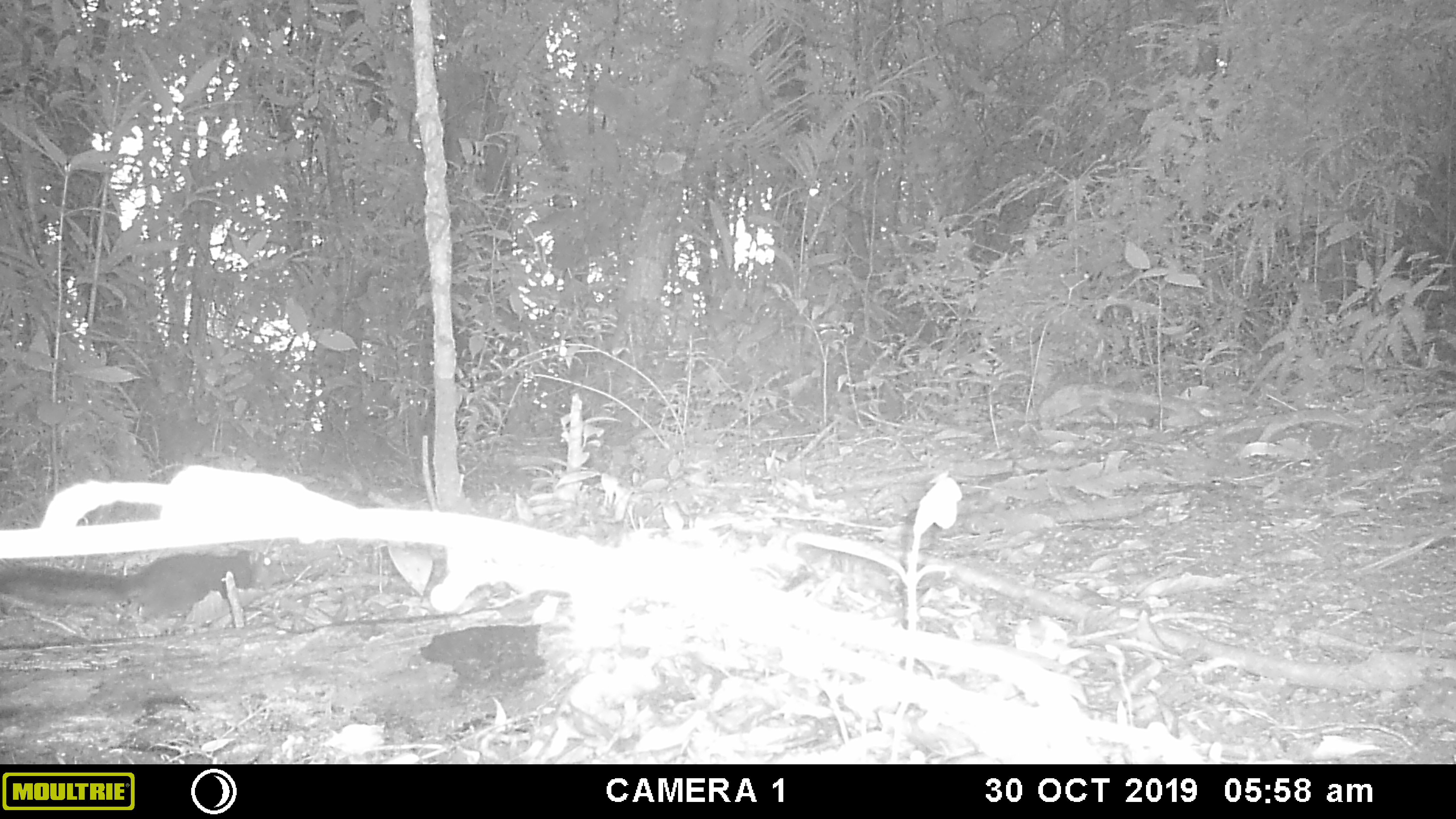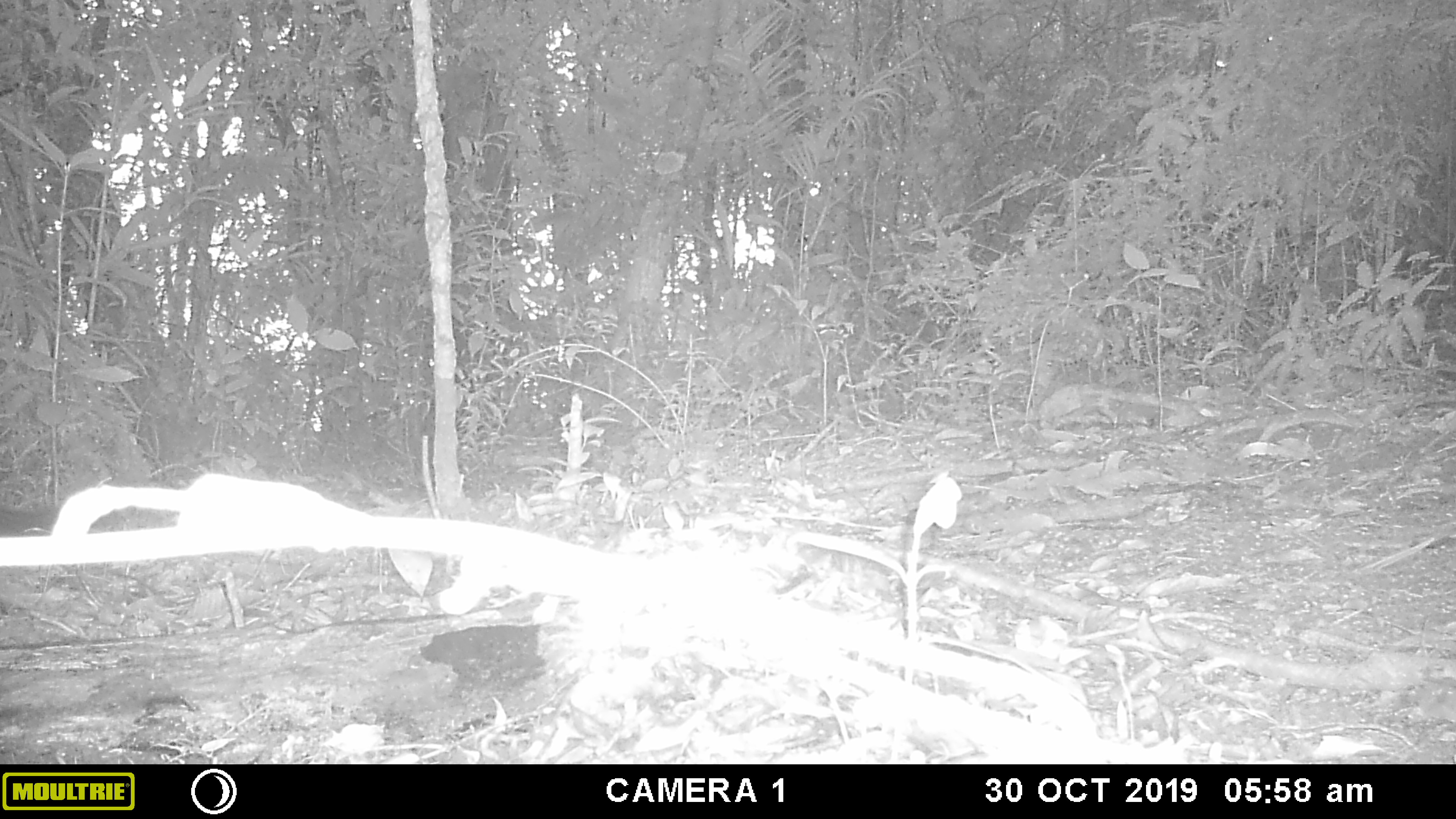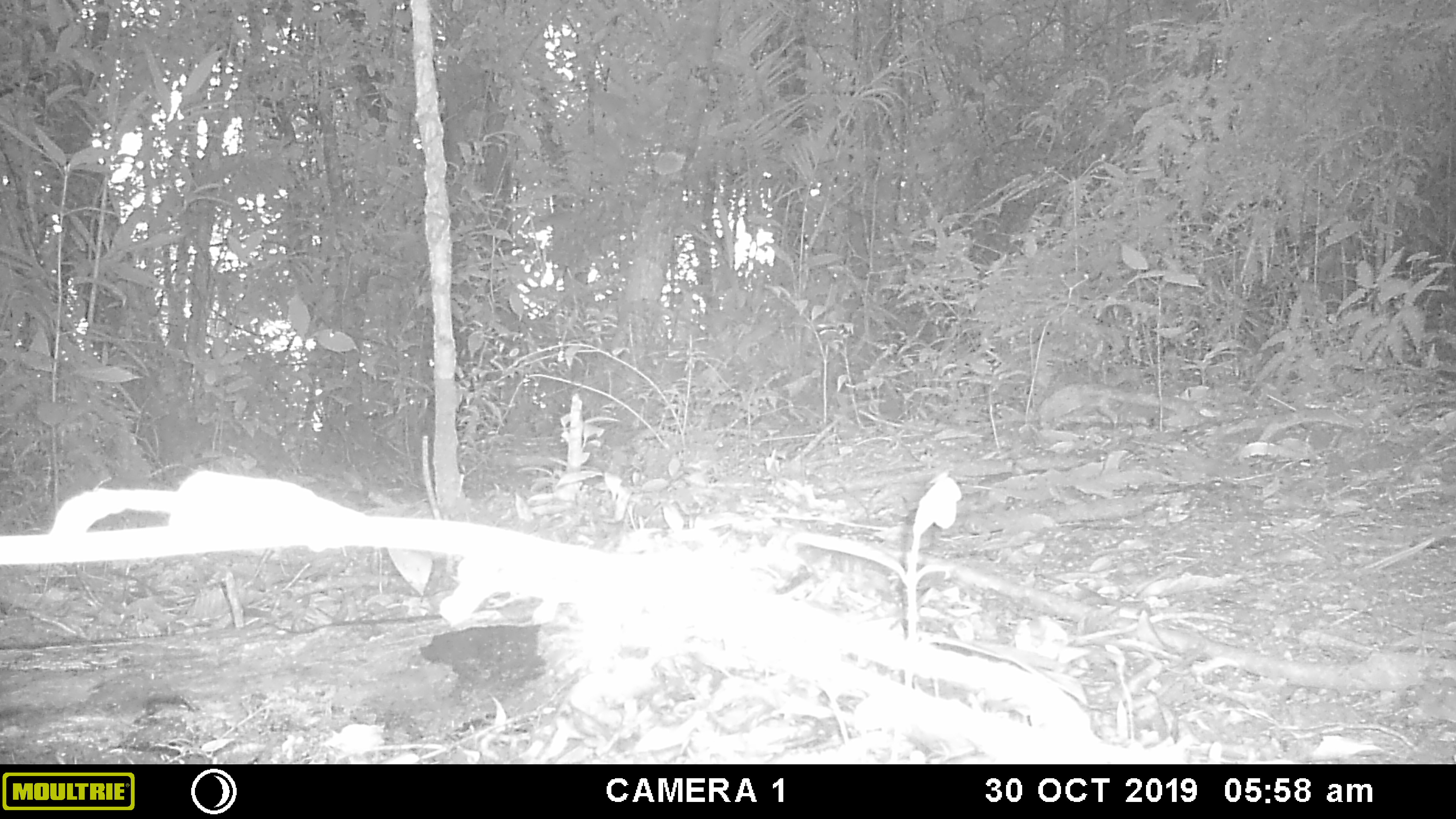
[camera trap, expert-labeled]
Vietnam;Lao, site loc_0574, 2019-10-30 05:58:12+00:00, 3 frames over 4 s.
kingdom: Animalia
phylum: Chordata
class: Mammalia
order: Rodentia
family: Sciuridae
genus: Sciurus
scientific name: Sciurus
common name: squirrel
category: unidentified squirrel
Unidentified squirrel (squirrel) (Sciurus). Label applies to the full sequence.